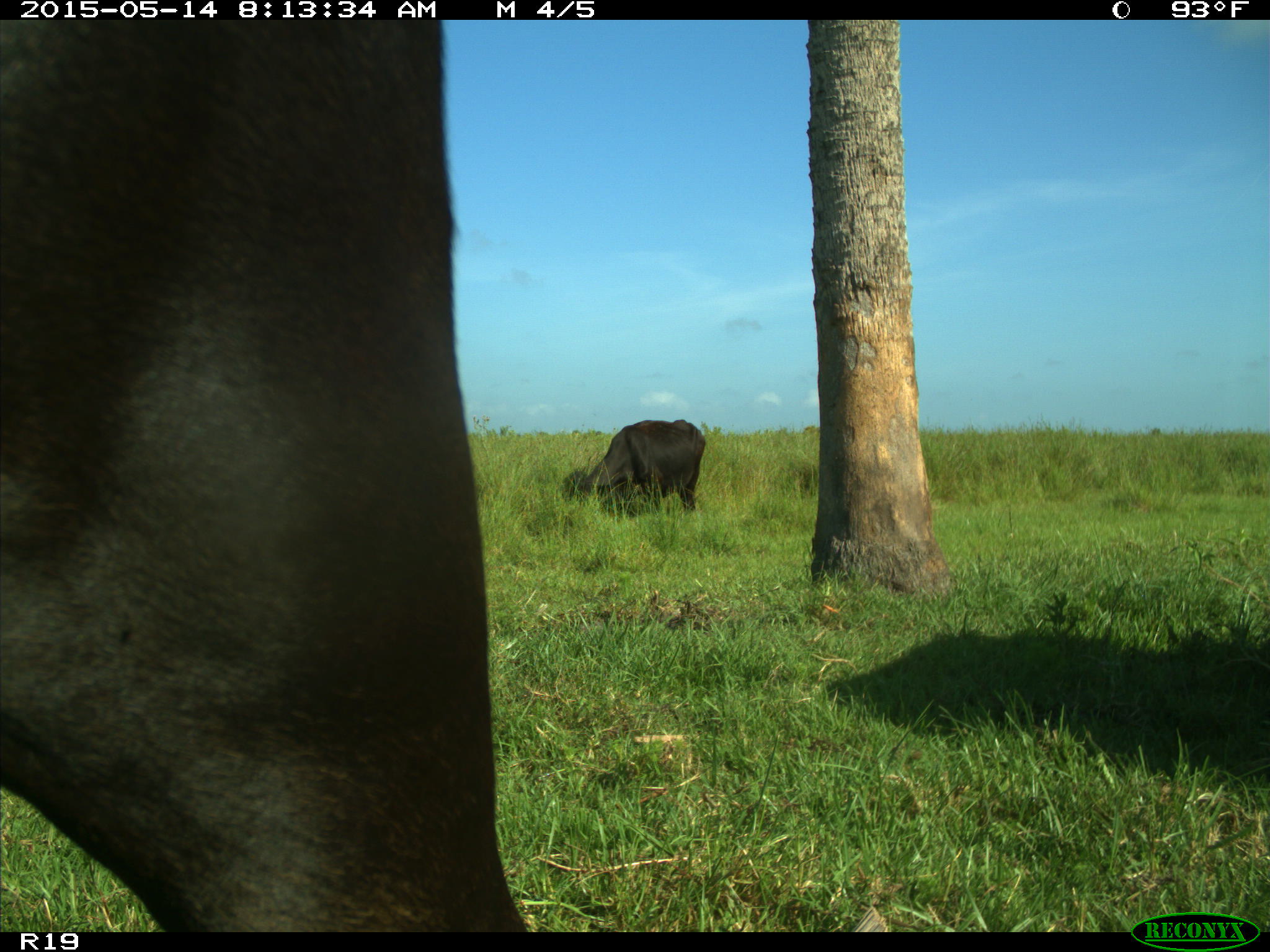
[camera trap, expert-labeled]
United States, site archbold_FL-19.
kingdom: Animalia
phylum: Chordata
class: Mammalia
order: Artiodactyla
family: Bovidae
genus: Bos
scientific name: Bos taurus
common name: domestic cow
Bos taurus (domestic cow).